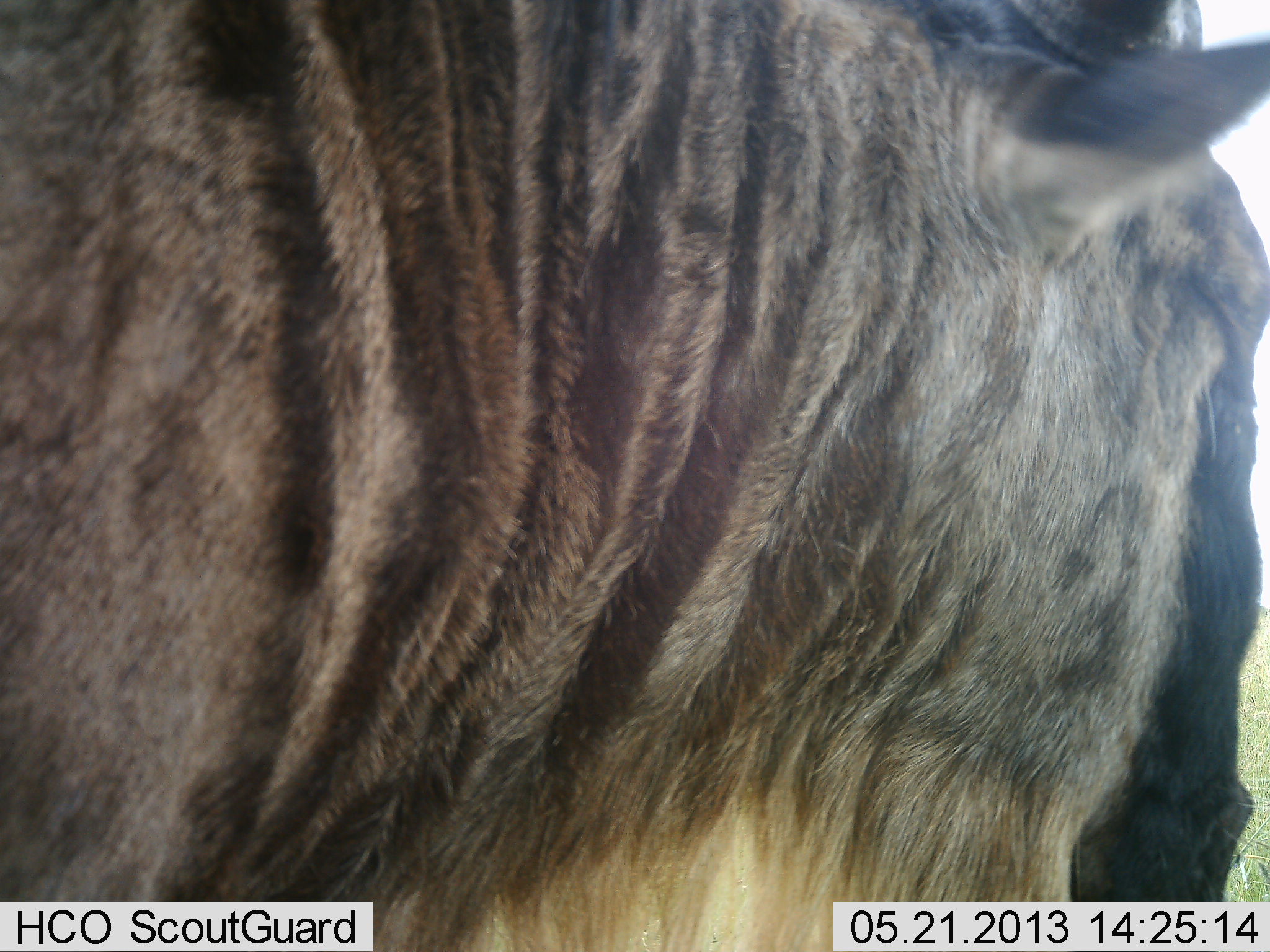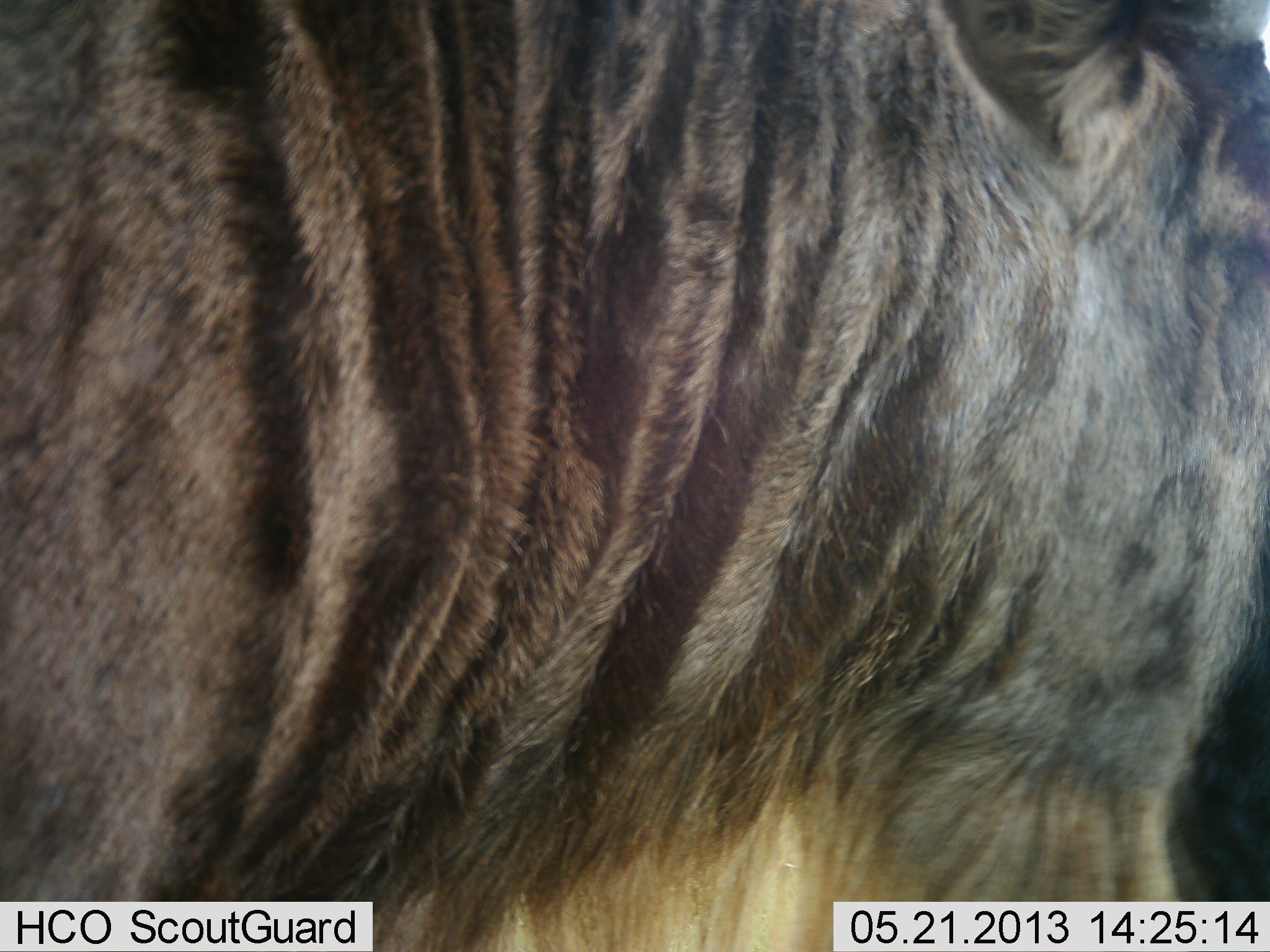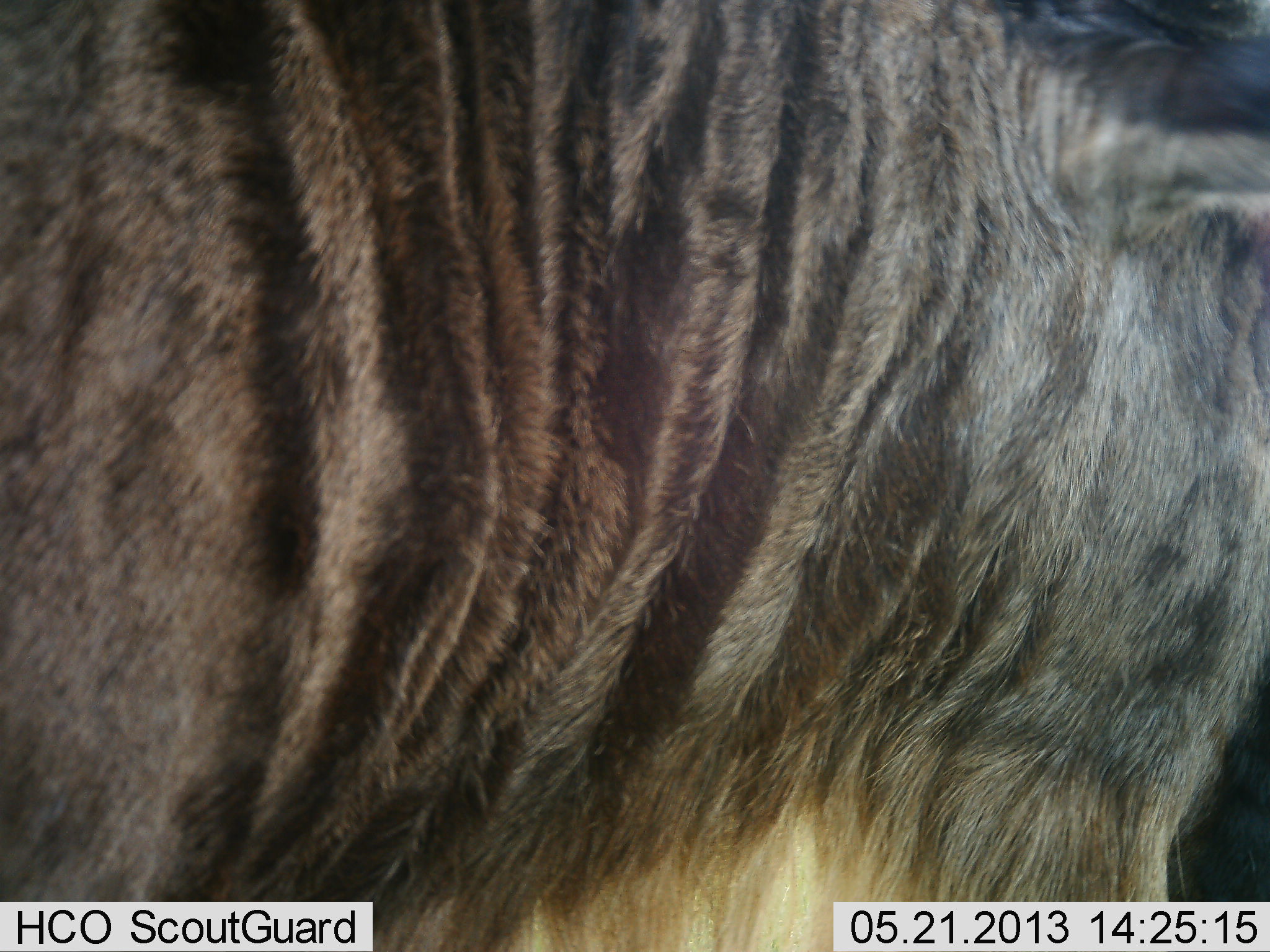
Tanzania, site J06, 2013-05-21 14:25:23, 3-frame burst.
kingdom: Animalia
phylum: Chordata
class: Mammalia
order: Artiodactyla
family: Bovidae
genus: Connochaetes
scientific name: Connochaetes taurinus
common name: blue wildebeest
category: wildebeest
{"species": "wildebeest (blue wildebeest) (Connochaetes taurinus)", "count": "1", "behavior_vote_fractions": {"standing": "95%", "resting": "0%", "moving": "5%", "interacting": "0%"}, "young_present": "0%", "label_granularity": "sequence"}